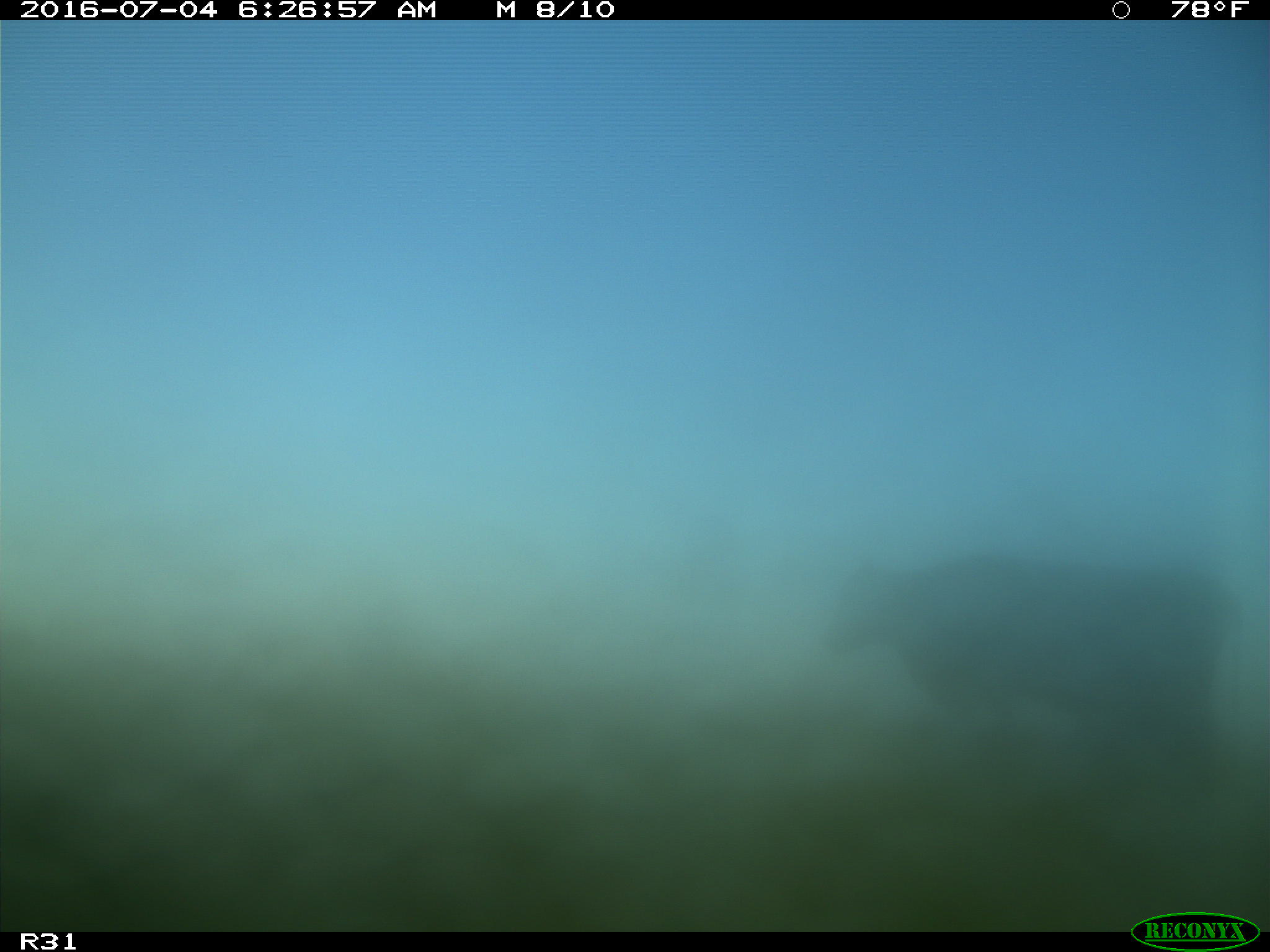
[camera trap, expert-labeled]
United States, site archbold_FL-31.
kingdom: Animalia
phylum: Chordata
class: Mammalia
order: Artiodactyla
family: Bovidae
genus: Bos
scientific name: Bos taurus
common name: domestic cow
Bos taurus (domestic cow).